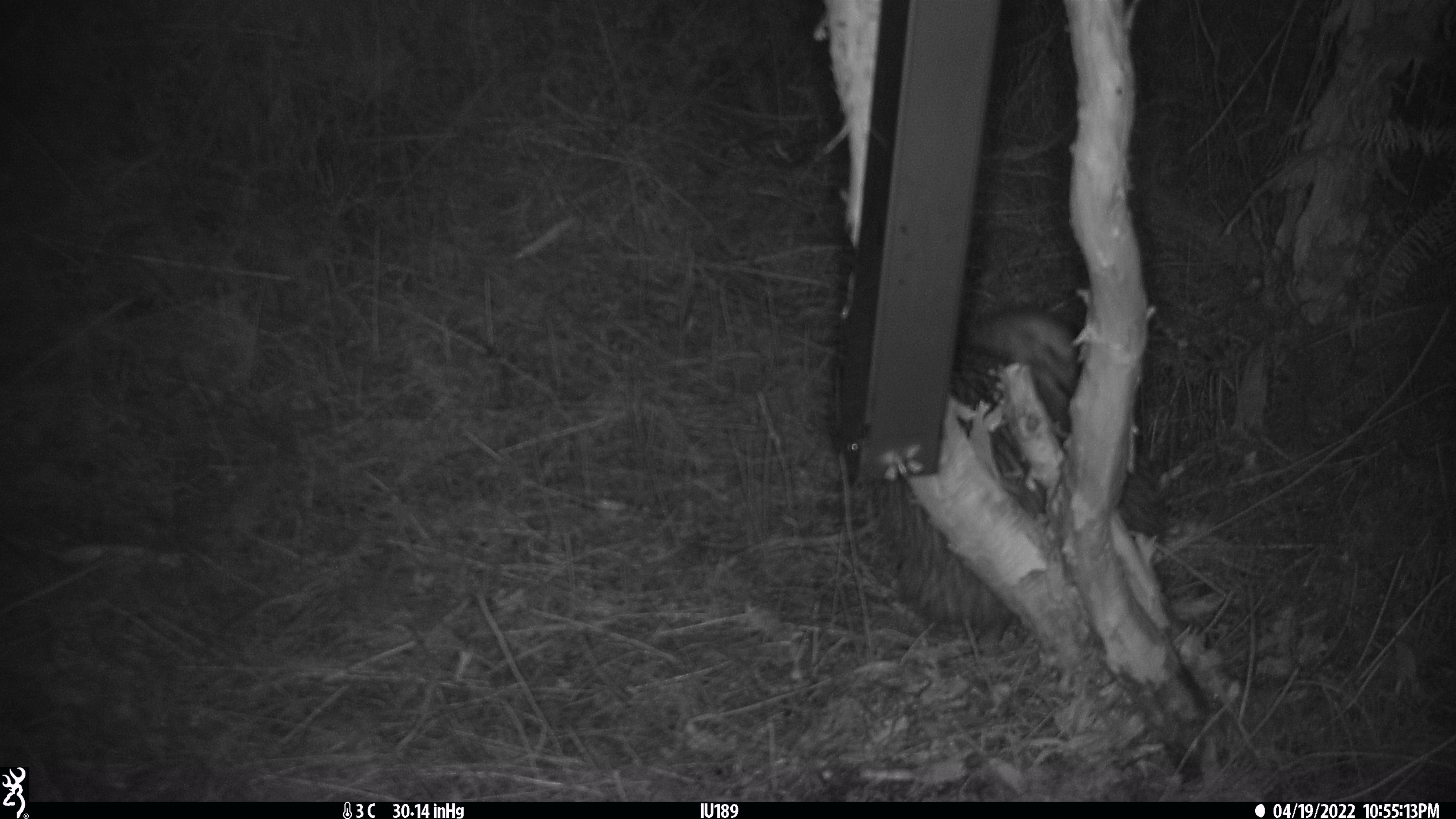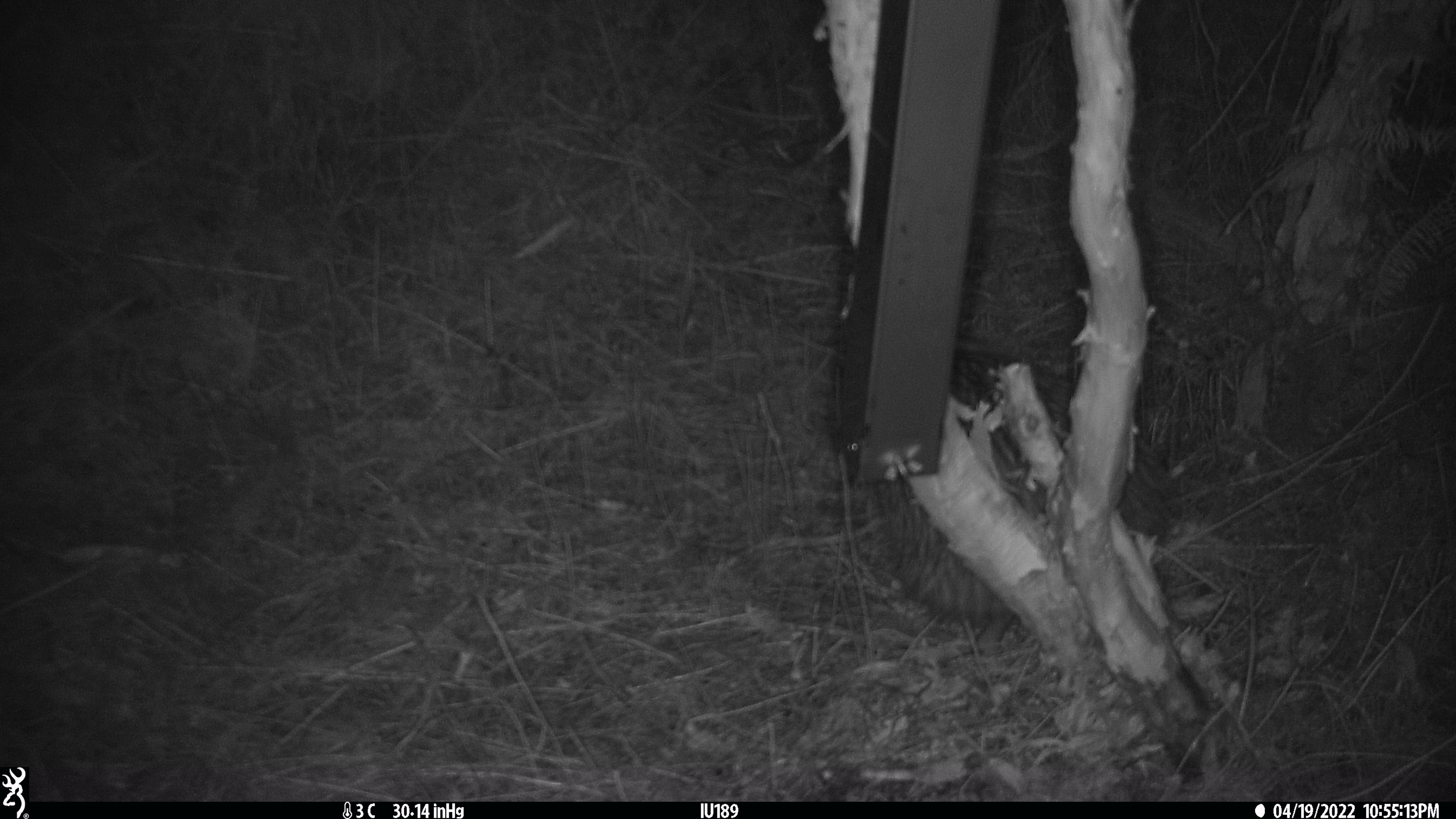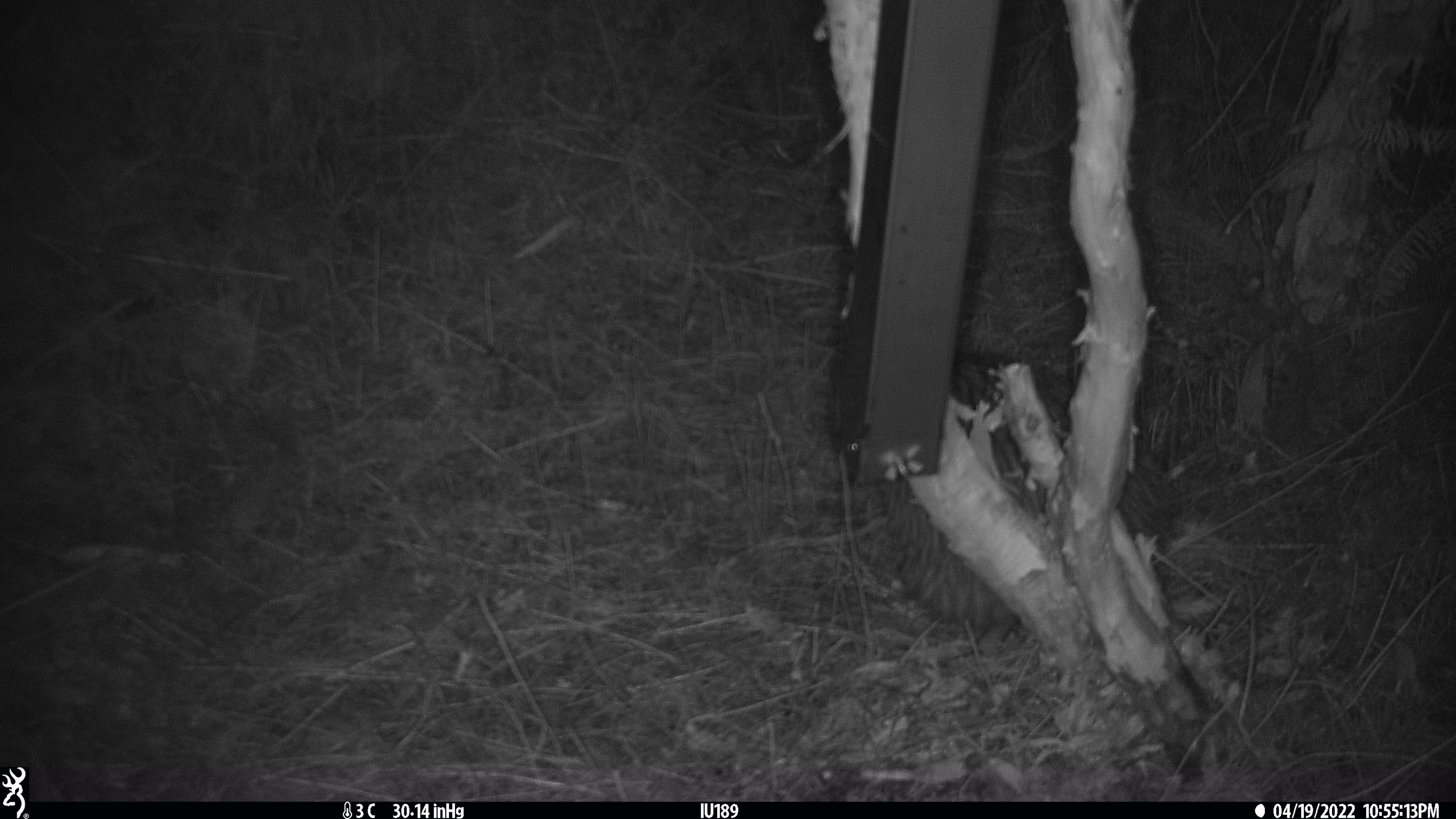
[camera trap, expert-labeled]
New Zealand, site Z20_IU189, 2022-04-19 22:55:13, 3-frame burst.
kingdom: Animalia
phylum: Chordata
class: Aves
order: Apterygiformes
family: Apterygidae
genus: Apteryx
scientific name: Apteryx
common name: kiwi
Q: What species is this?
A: Kiwi (Apteryx).